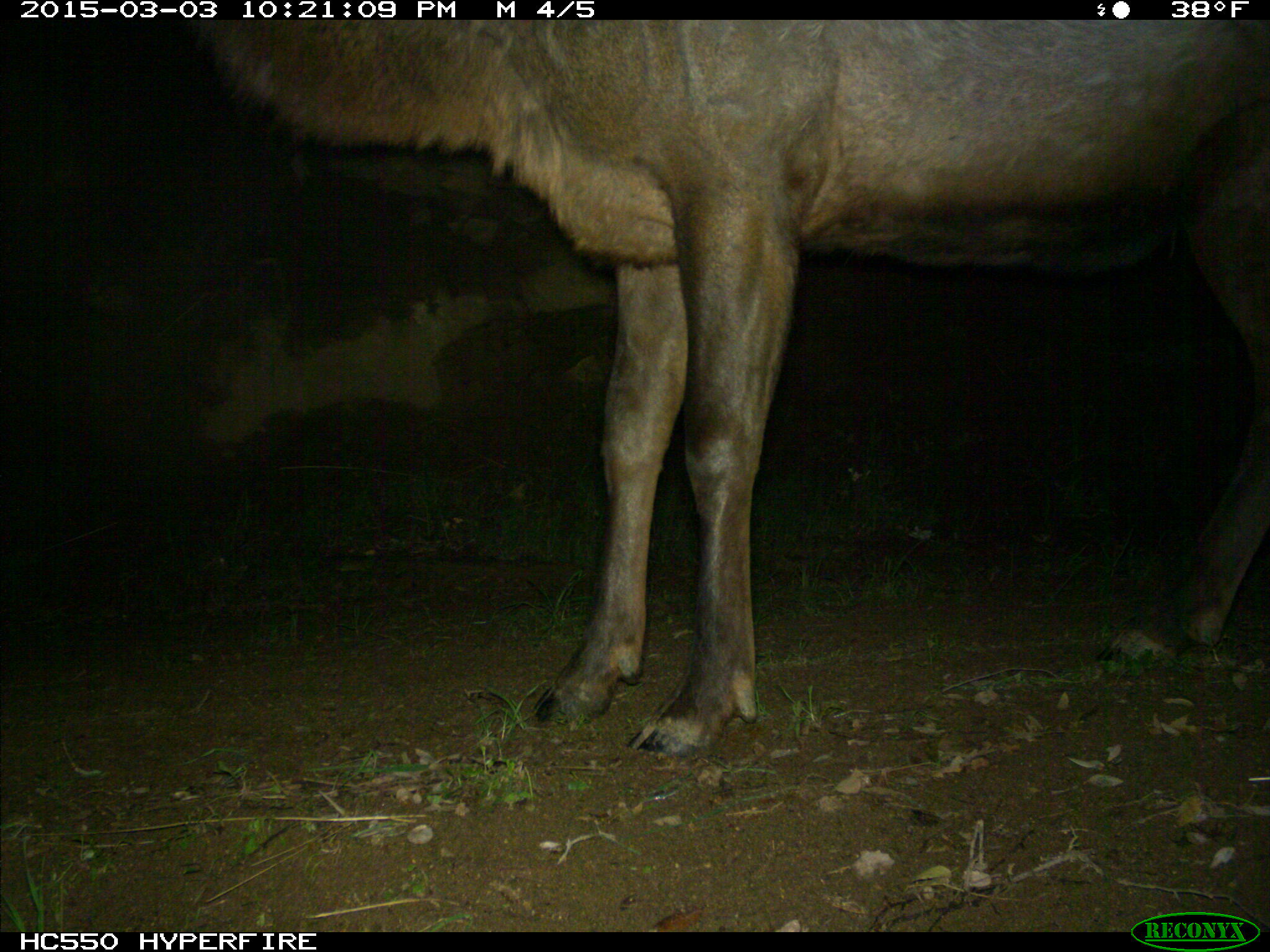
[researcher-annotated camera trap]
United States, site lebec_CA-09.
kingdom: Animalia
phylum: Chordata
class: Mammalia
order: Artiodactyla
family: Cervidae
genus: Cervus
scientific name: Cervus canadensis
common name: elk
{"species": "Cervus canadensis (elk)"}